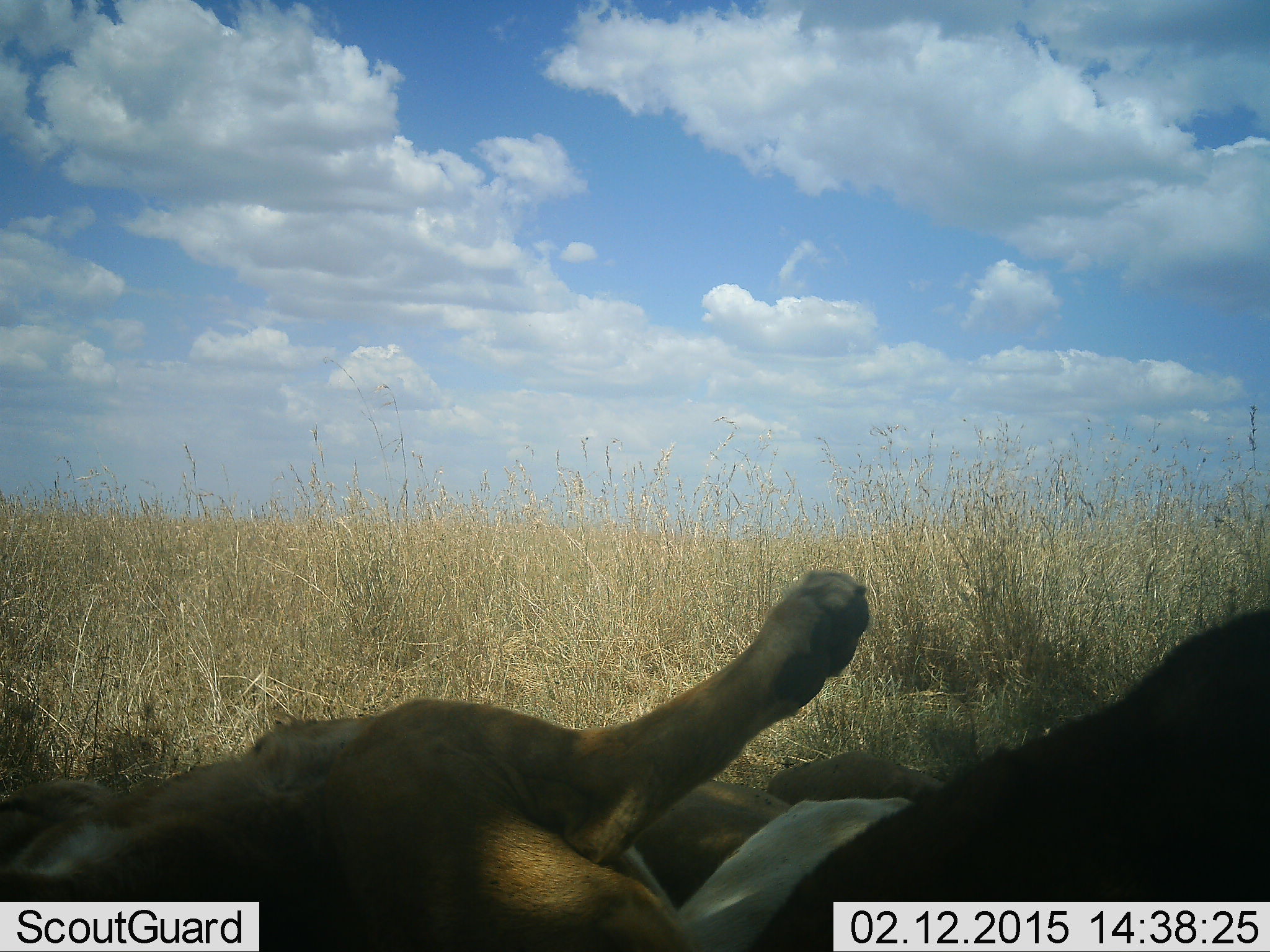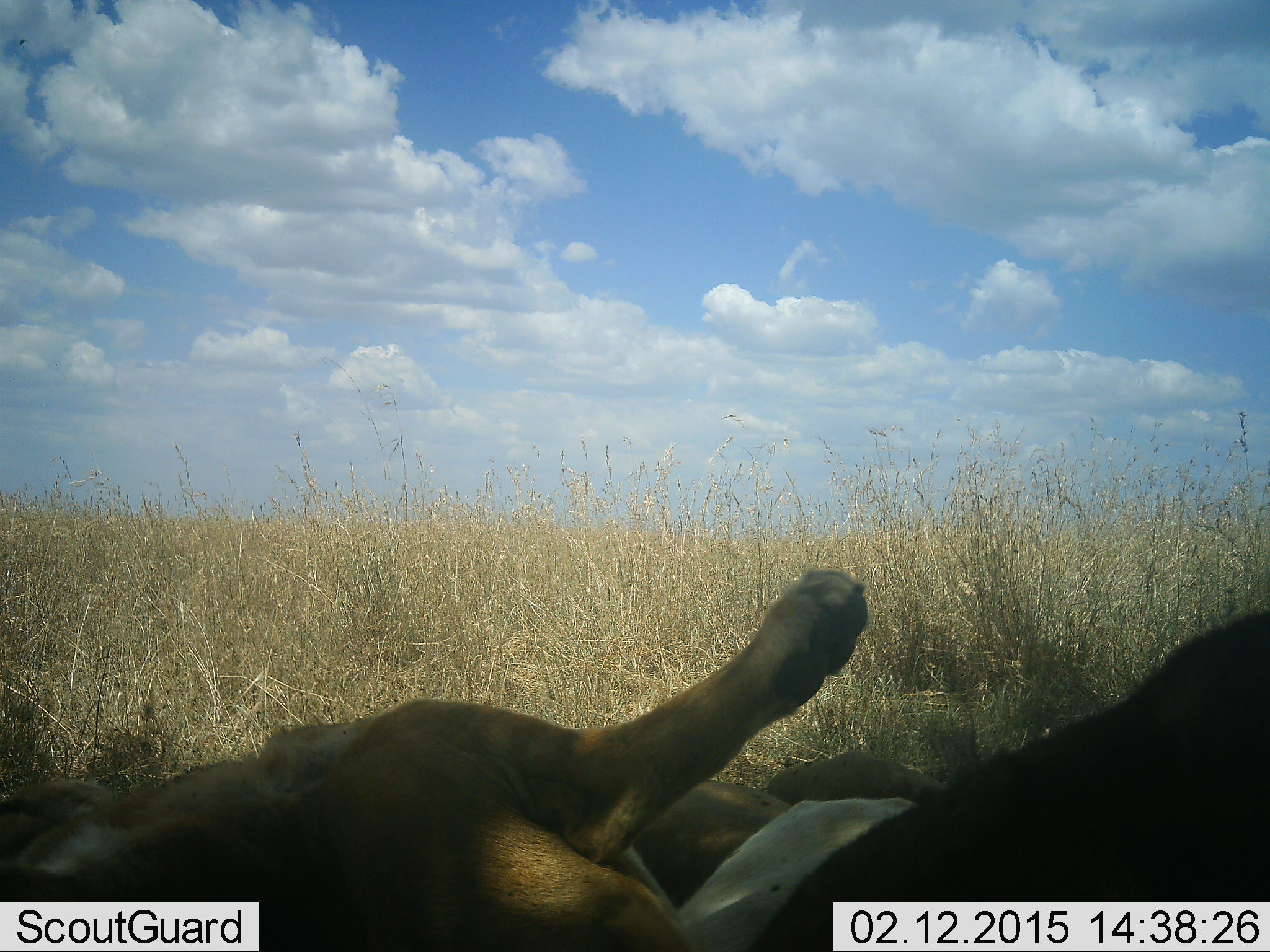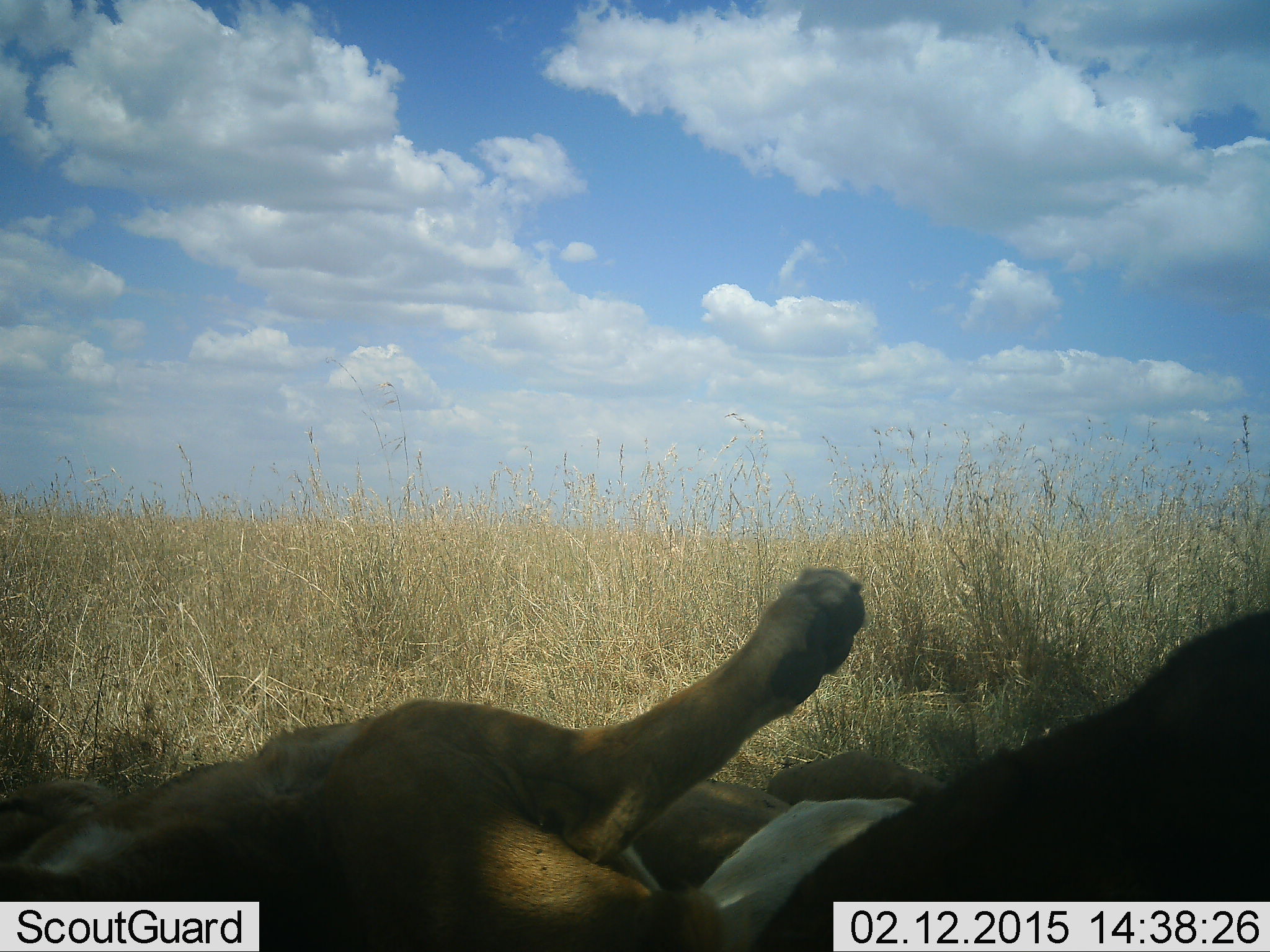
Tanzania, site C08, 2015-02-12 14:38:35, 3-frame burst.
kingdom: Animalia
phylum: Chordata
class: Mammalia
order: Carnivora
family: Felidae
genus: Panthera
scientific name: Panthera leo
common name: lion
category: lionfemale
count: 2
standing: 0%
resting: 100%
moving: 0%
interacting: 0%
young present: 0%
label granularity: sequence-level